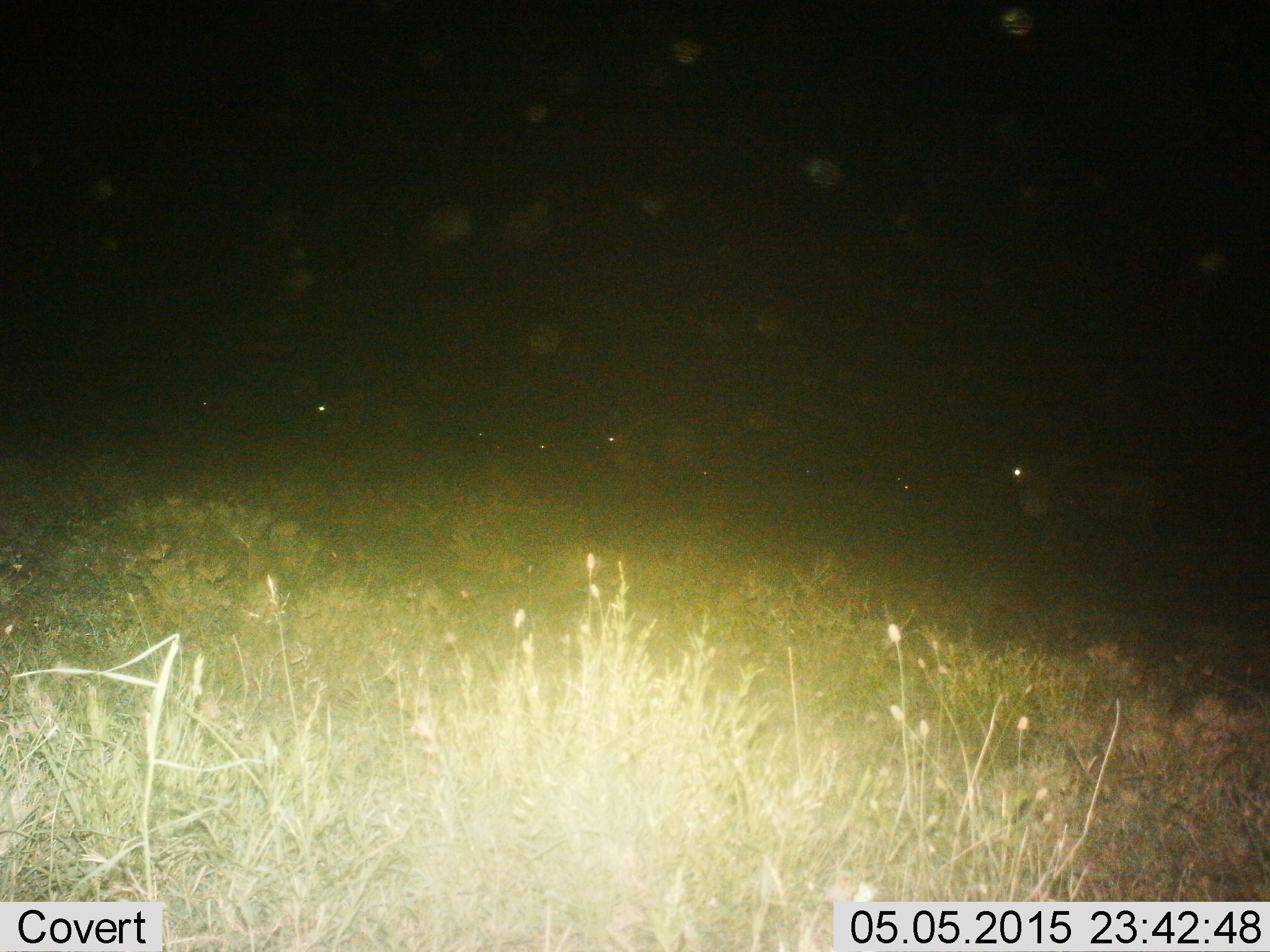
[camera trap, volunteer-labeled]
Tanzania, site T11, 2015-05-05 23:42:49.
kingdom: Animalia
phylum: Chordata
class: Mammalia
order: Artiodactyla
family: Bovidae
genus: Connochaetes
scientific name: Connochaetes taurinus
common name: blue wildebeest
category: wildebeest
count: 7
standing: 50%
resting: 10%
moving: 50%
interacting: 0%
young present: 0%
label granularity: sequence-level